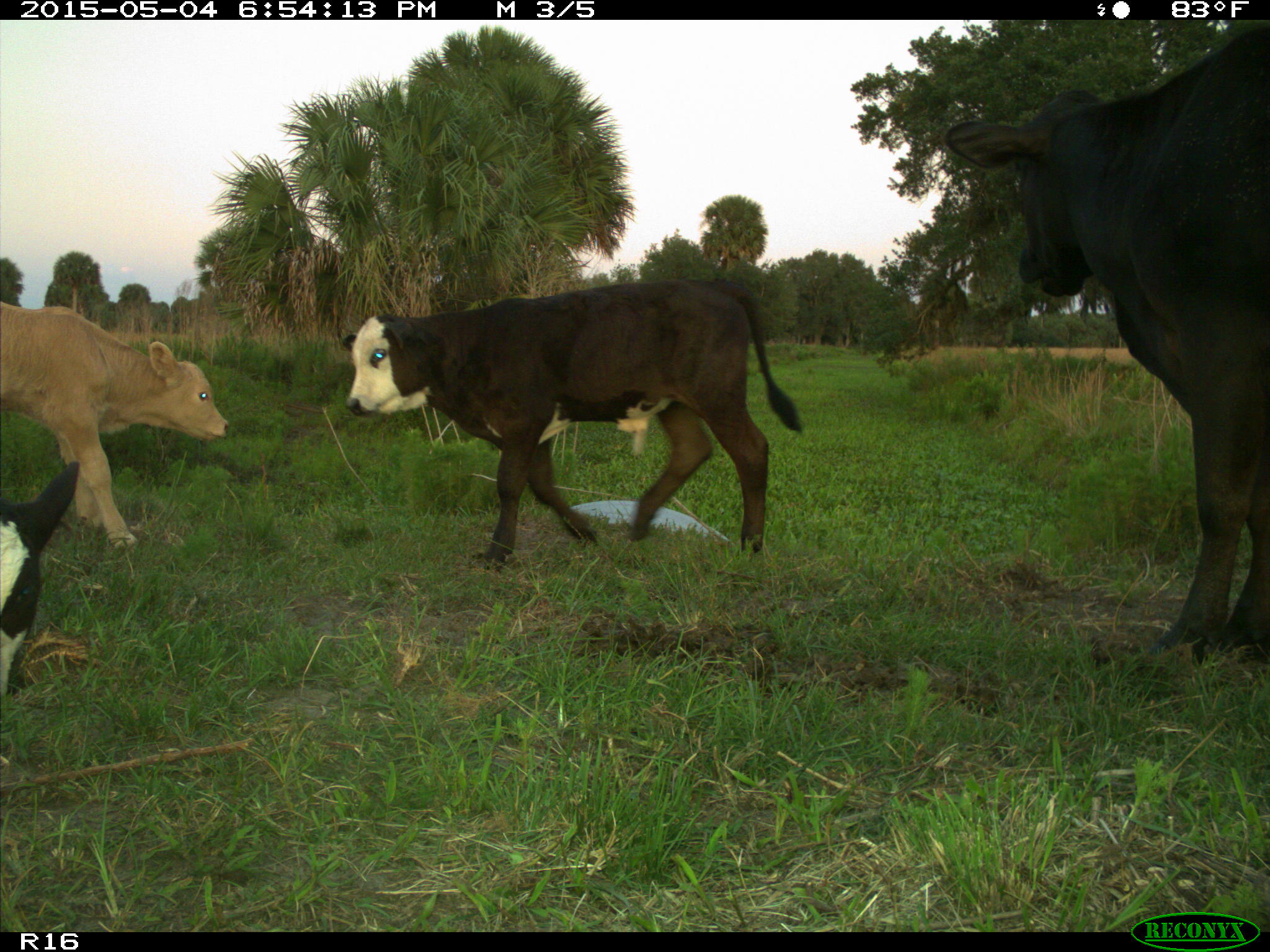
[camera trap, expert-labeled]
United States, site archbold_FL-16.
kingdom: Animalia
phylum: Chordata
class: Mammalia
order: Artiodactyla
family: Bovidae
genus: Bos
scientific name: Bos taurus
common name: domestic cow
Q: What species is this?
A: Bos taurus (domestic cow).